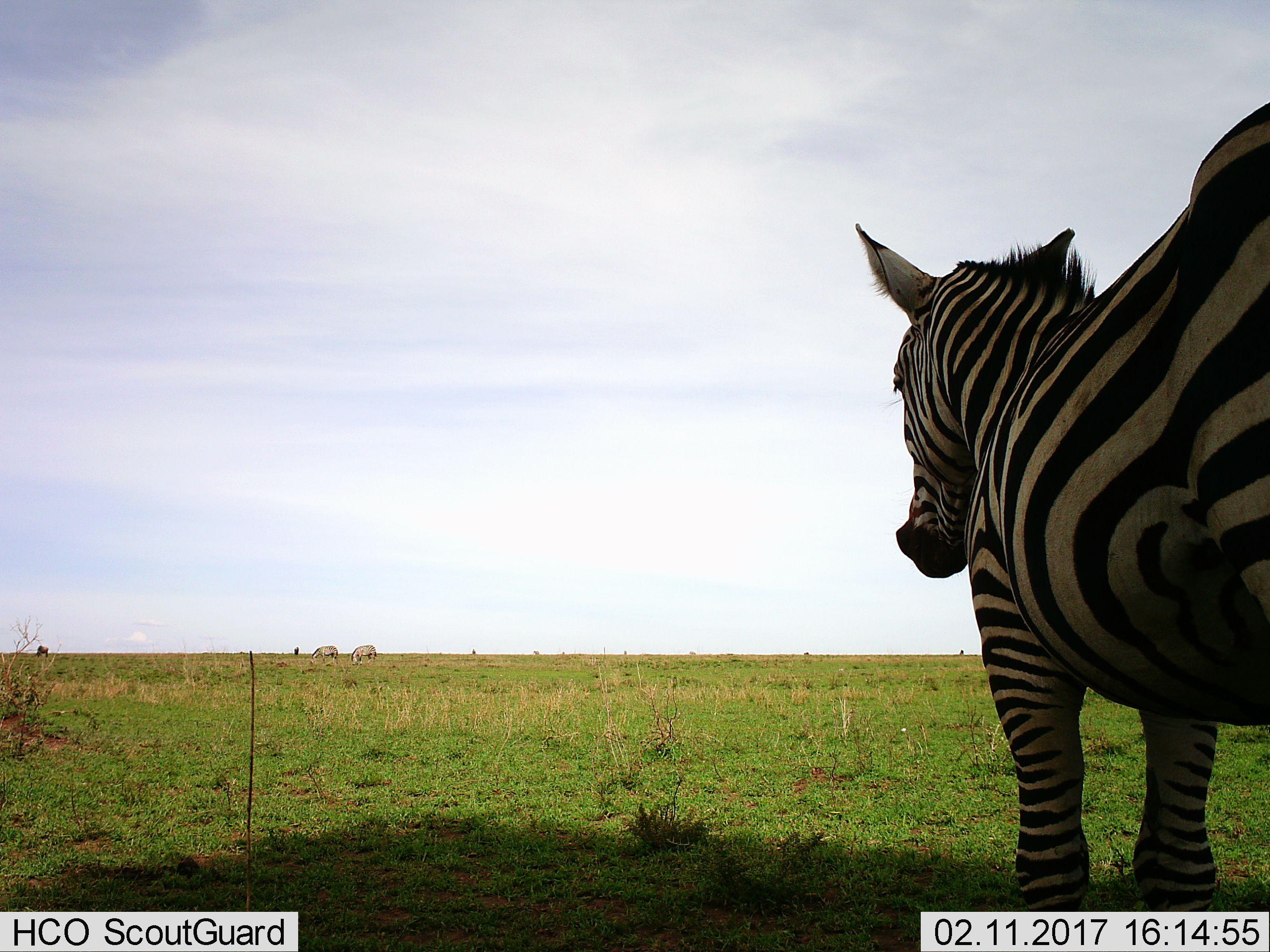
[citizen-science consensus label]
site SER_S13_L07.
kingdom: Animalia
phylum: Chordata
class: Mammalia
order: Perissodactyla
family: Equidae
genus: Equus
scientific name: Equus quagga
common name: plains zebra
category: zebraplains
Zebraplains (plains zebra) (Equus quagga), count 3. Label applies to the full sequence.